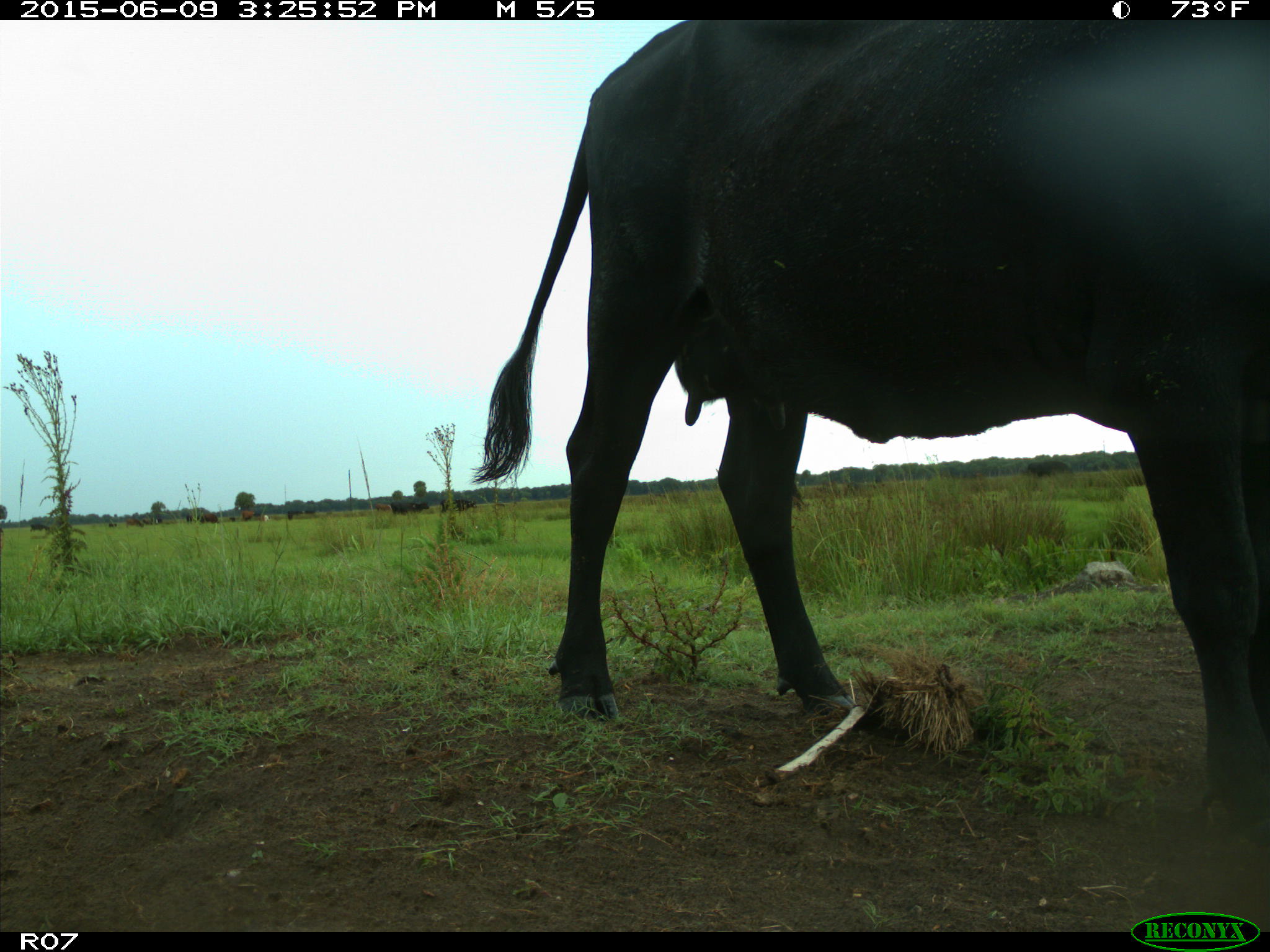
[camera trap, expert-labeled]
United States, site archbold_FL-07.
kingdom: Animalia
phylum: Chordata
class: Mammalia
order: Artiodactyla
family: Bovidae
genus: Bos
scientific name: Bos taurus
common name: domestic cow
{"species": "Bos taurus (domestic cow)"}